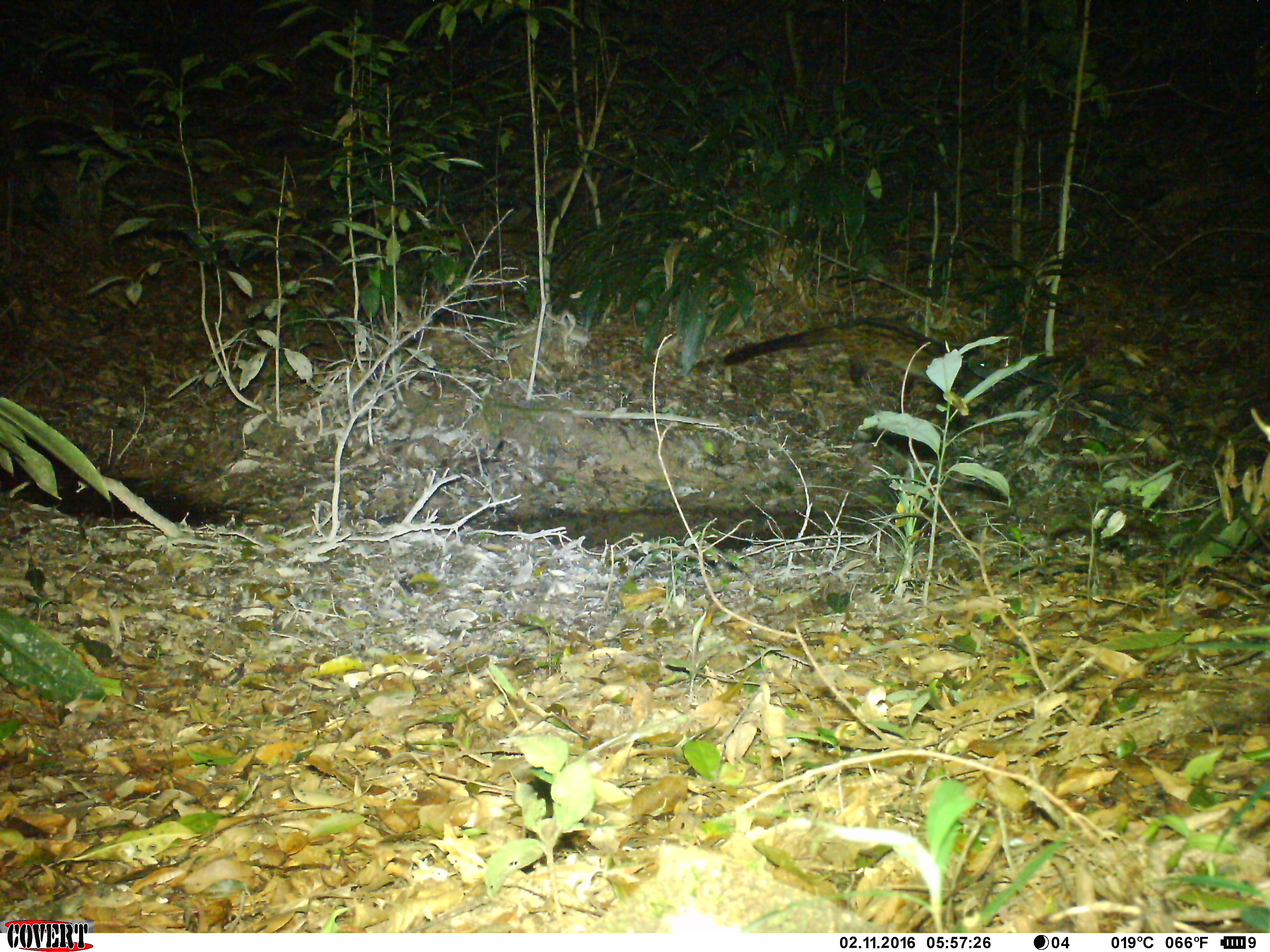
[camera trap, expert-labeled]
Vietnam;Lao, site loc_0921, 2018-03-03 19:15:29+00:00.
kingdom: Animalia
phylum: Chordata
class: Mammalia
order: Carnivora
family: Viverridae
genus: Paradoxurus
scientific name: Paradoxurus hermaphroditus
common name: common palm civet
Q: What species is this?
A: Common palm civet (Paradoxurus hermaphroditus).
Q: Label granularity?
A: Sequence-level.